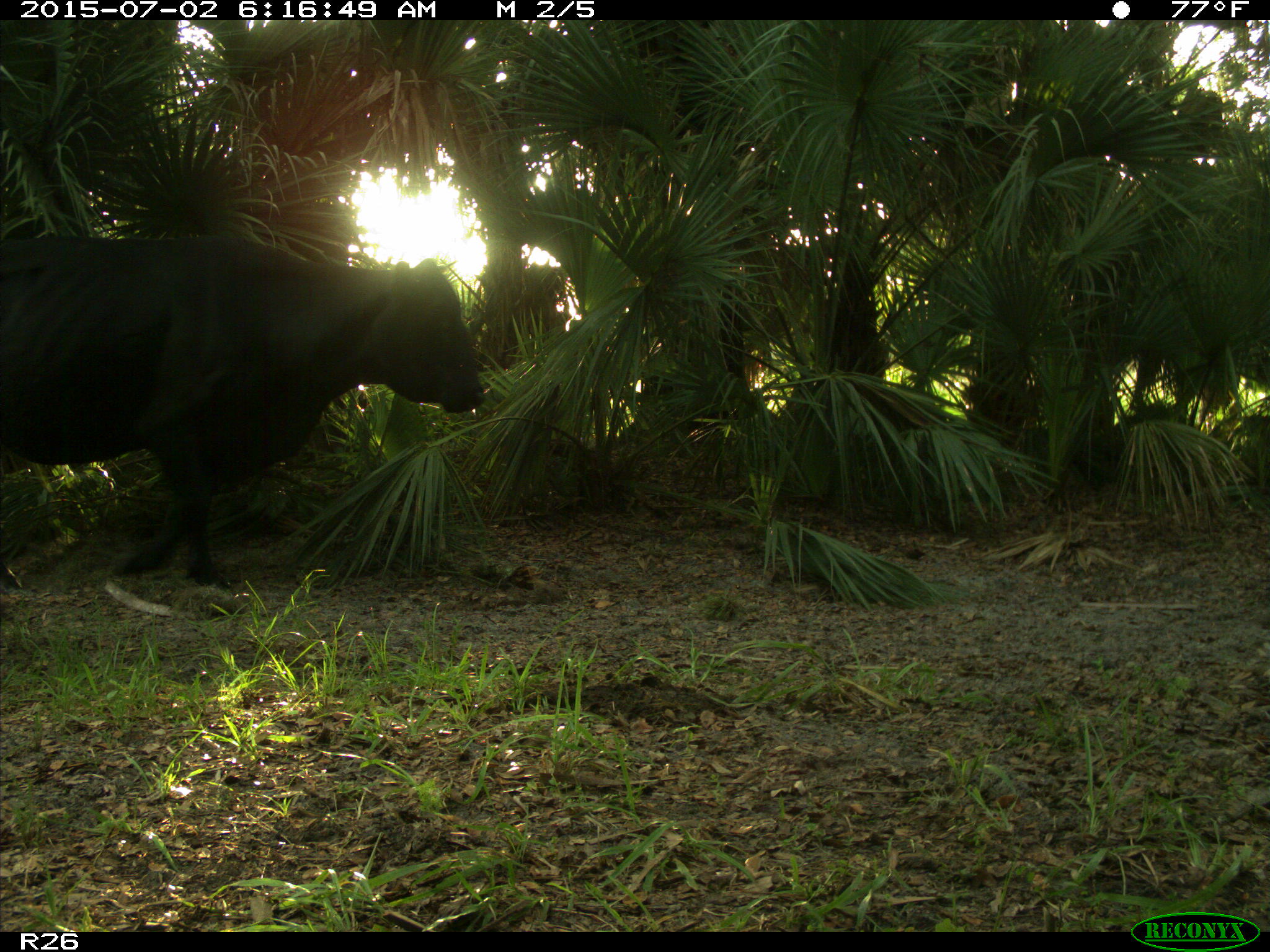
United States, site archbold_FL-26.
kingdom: Animalia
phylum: Chordata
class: Mammalia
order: Artiodactyla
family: Bovidae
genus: Bos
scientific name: Bos taurus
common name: domestic cow